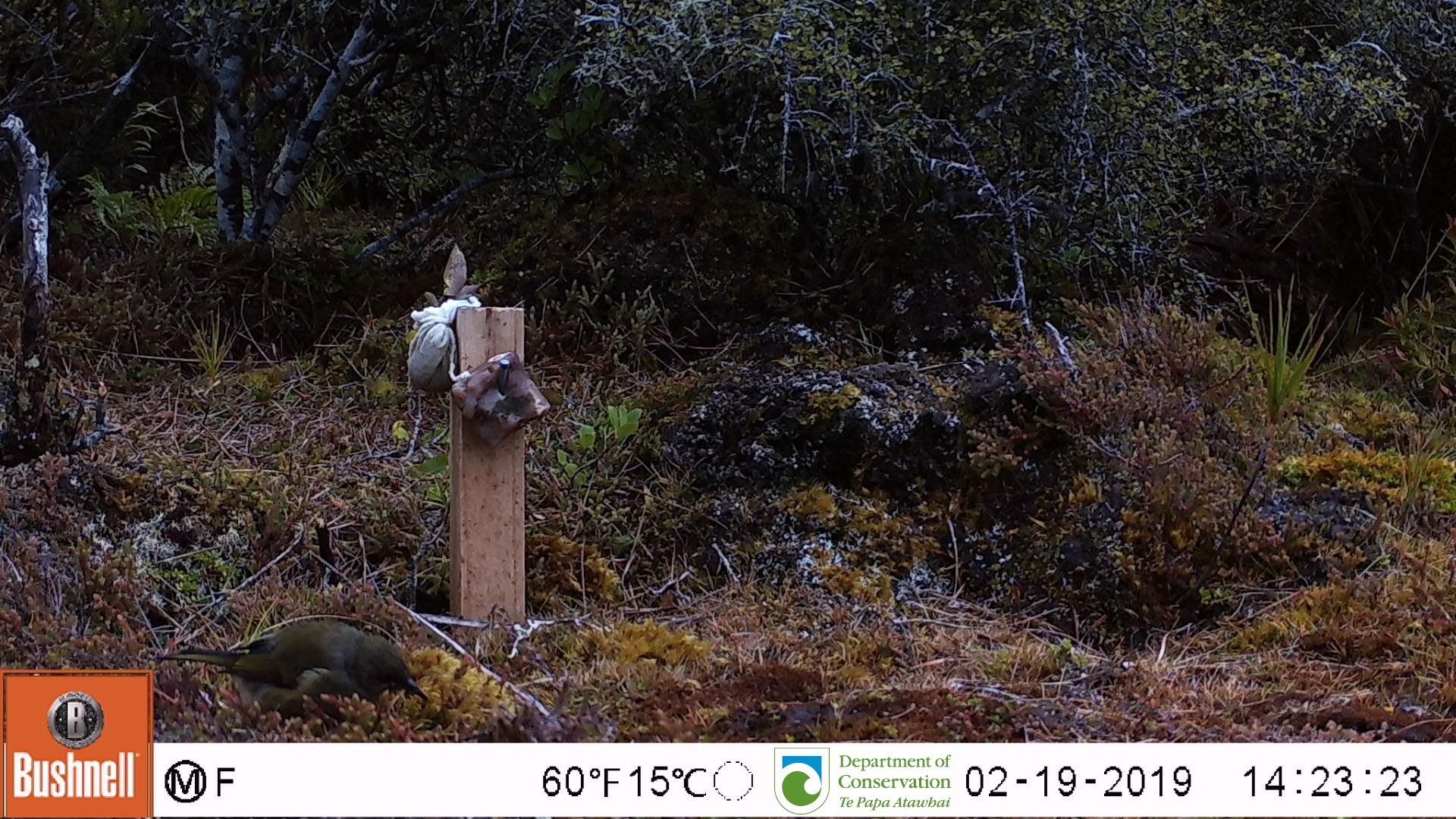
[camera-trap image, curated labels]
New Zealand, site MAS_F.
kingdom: Animalia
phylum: Chordata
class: Aves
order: Passeriformes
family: Meliphagidae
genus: Anthornis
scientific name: Anthornis melanura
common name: new zealand bellbird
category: bellbird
Bellbird (new zealand bellbird) (Anthornis melanura).